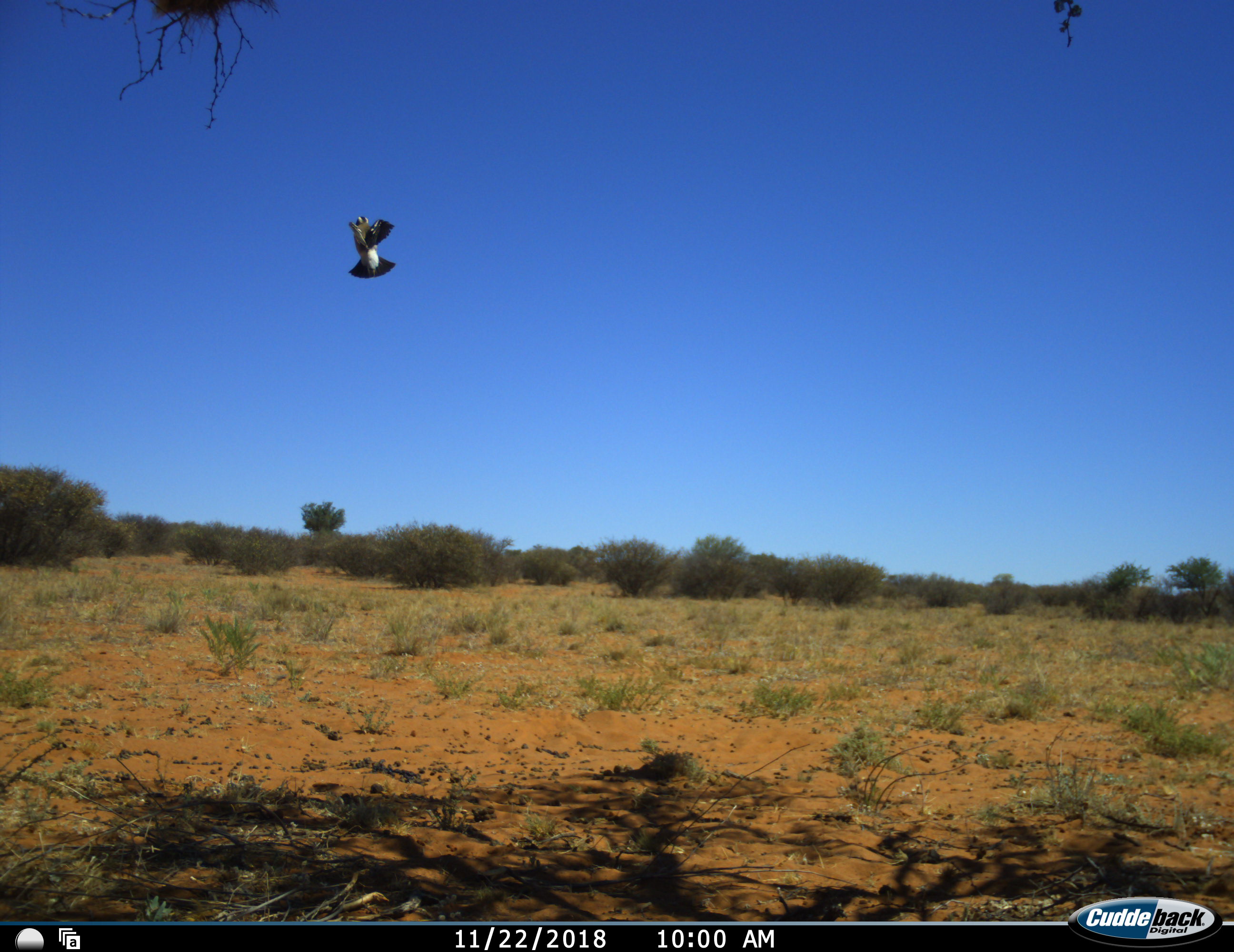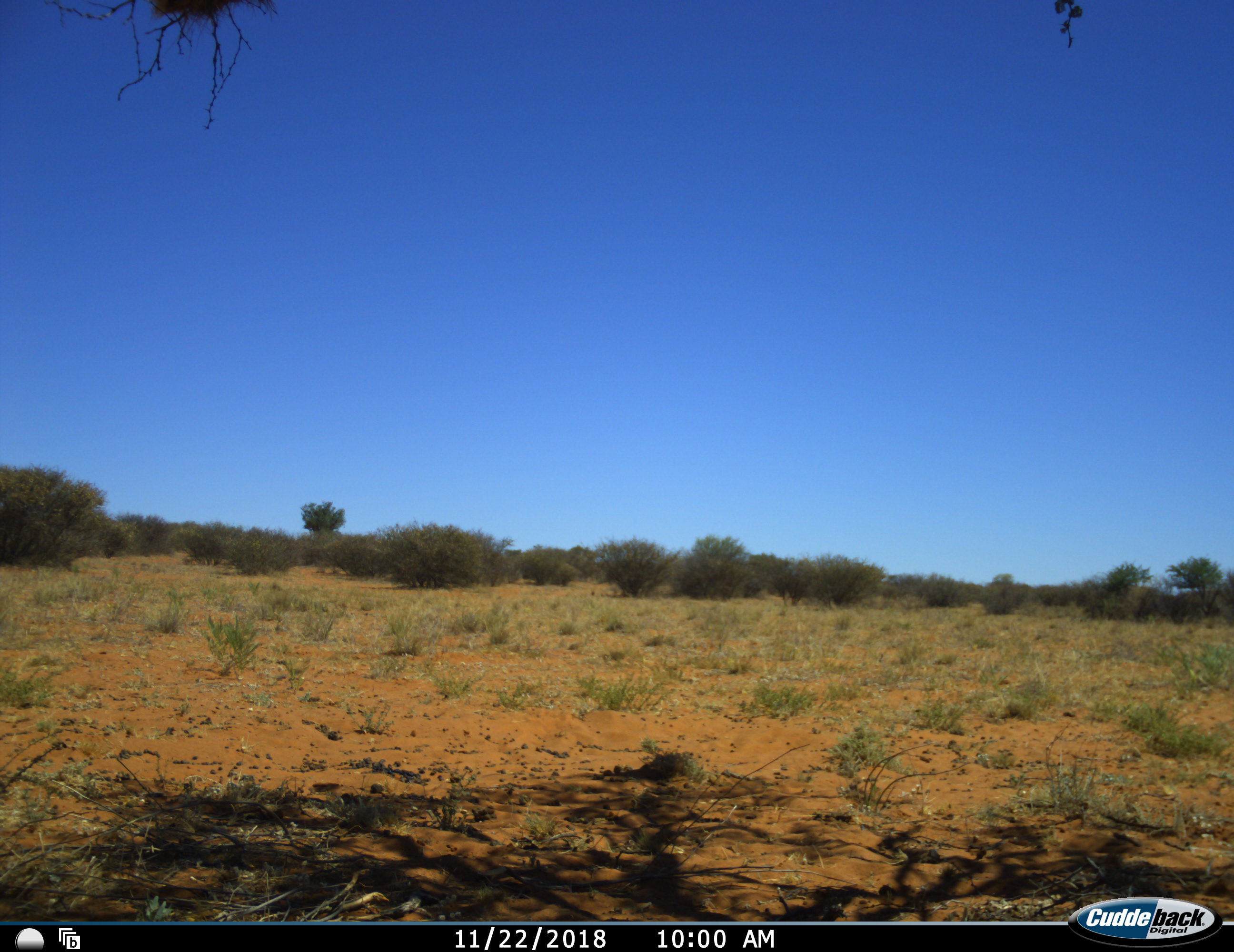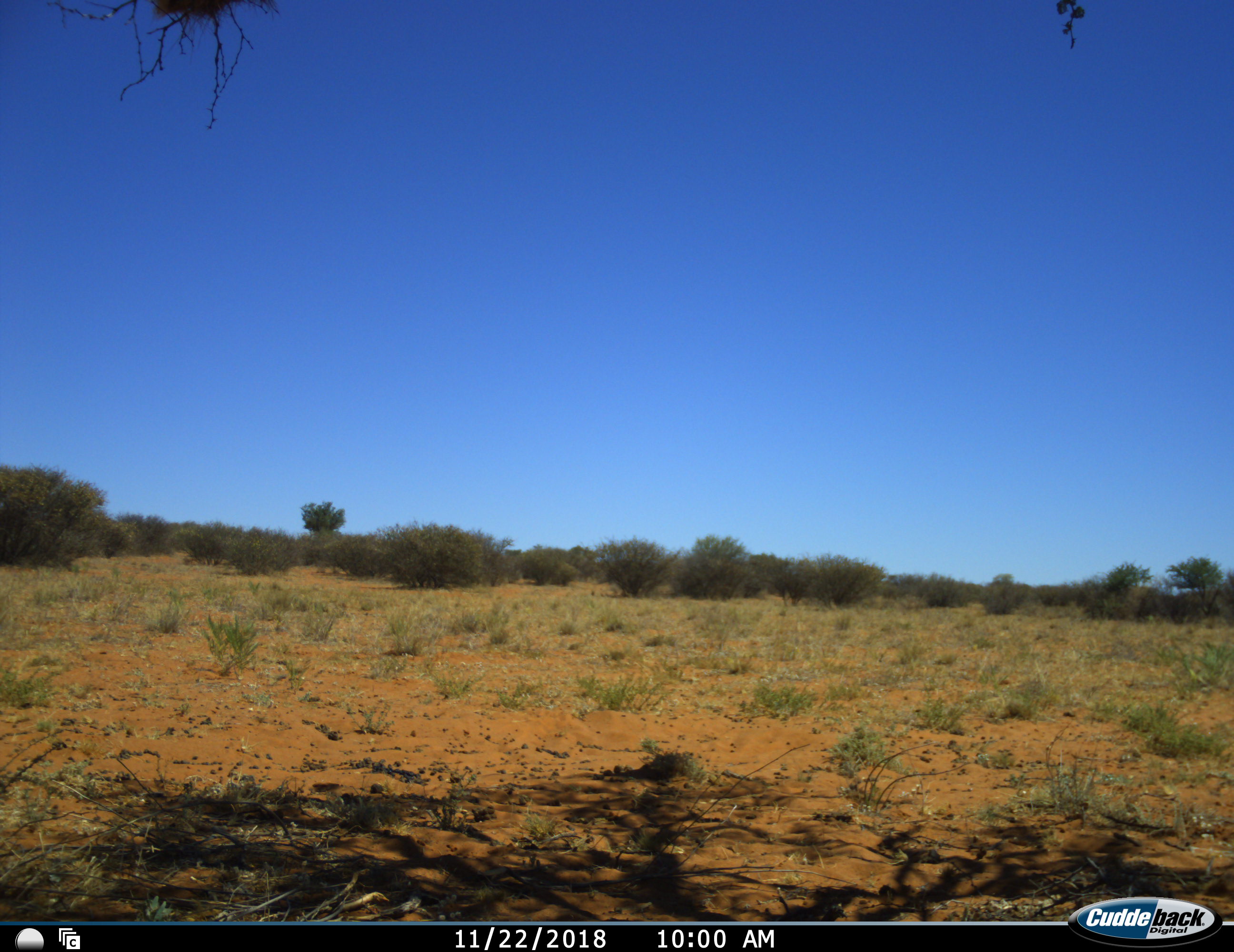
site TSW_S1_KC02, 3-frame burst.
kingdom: Animalia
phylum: Chordata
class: Aves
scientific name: Aves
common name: bird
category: birdother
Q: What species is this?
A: Birdother (bird) (Aves).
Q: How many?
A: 1.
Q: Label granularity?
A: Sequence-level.